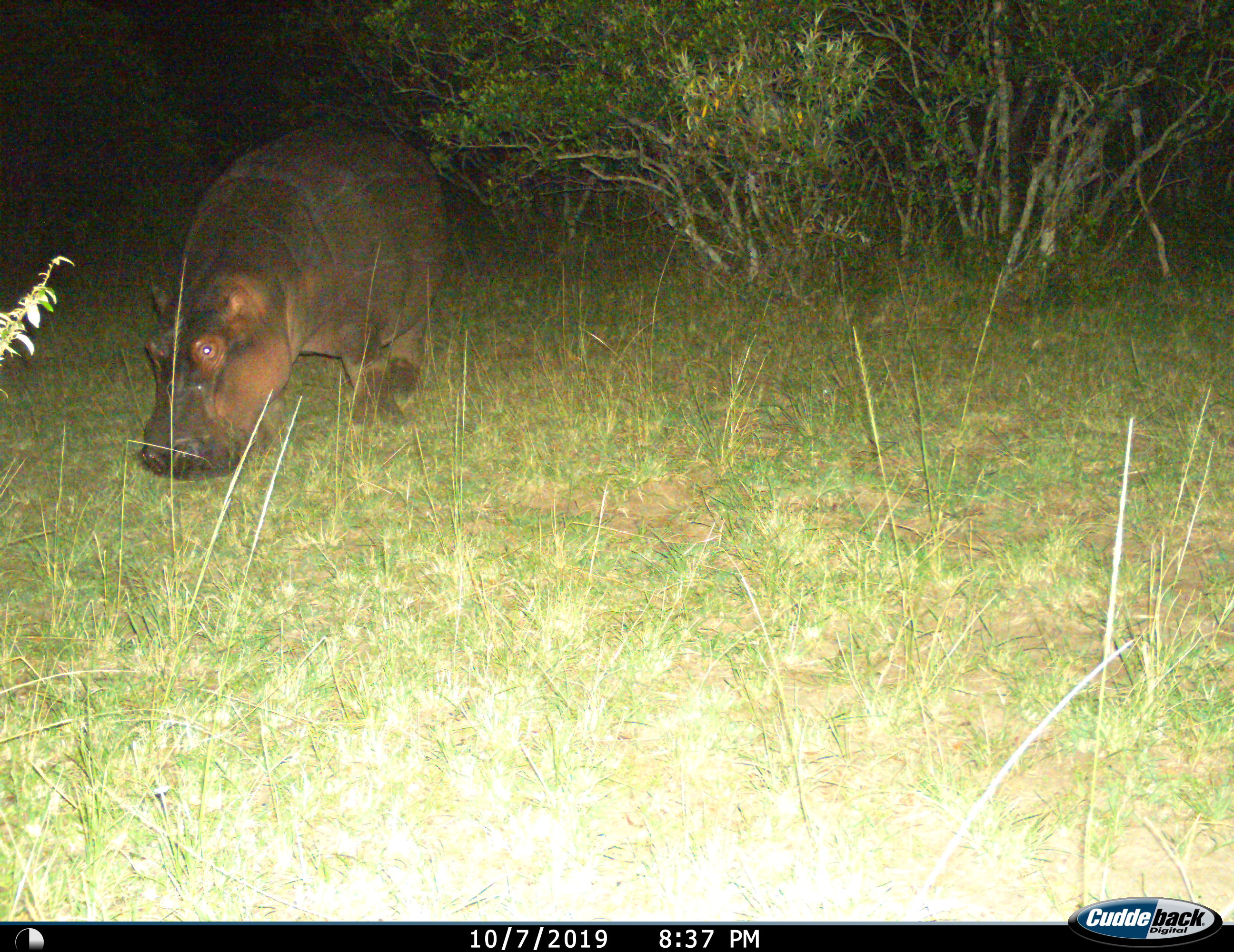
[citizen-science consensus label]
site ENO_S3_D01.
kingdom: Animalia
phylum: Chordata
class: Mammalia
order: Artiodactyla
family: Hippopotamidae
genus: Hippopotamus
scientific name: Hippopotamus amphibius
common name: hippopotamus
Hippopotamus (Hippopotamus amphibius), count 1. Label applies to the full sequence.